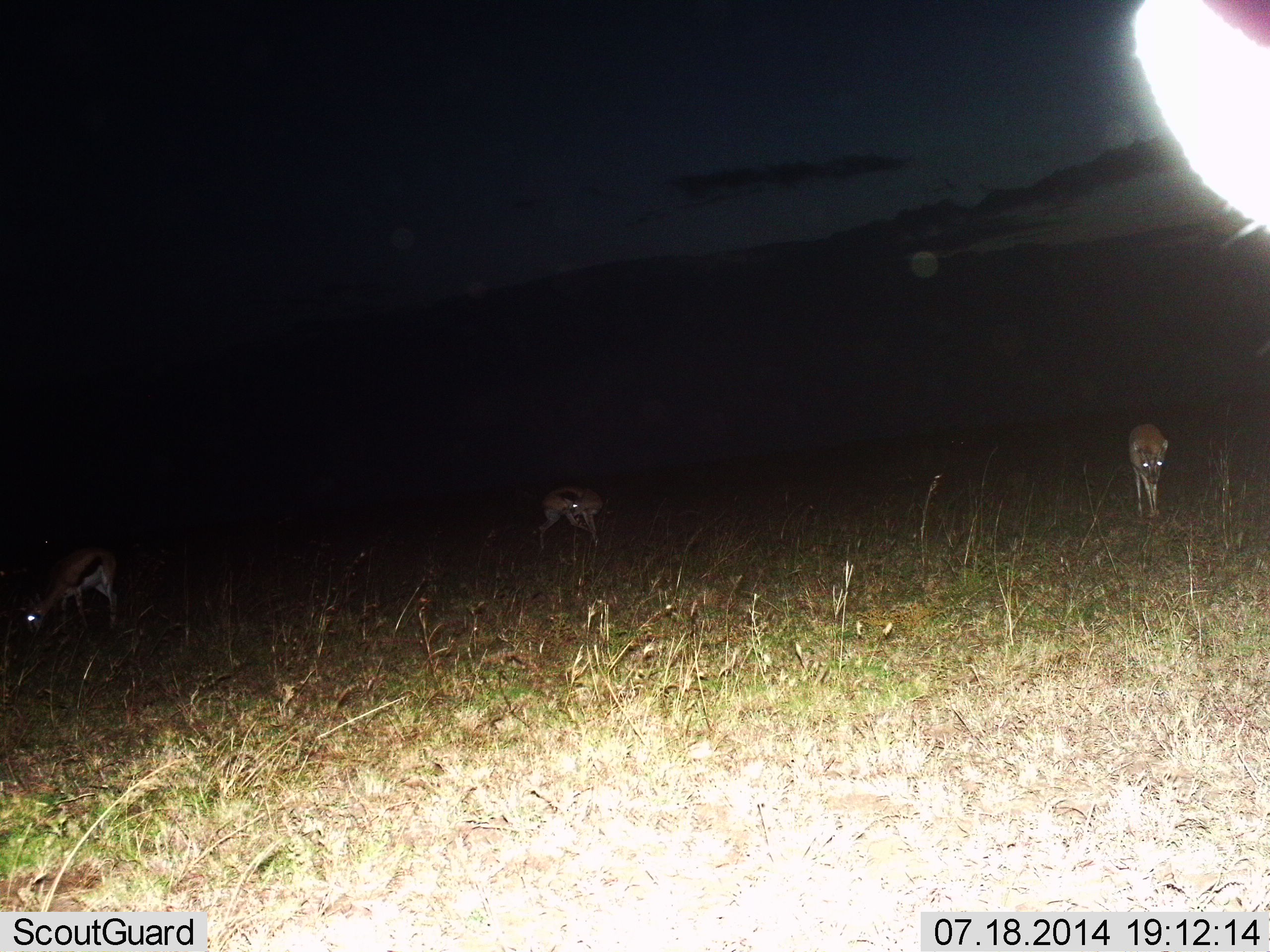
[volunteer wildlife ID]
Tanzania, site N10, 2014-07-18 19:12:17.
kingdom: Animalia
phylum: Chordata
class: Mammalia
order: Artiodactyla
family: Bovidae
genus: Eudorcas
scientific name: Eudorcas thomsonii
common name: thomson's gazelle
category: gazellethomsons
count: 3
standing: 67%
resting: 0%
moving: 7%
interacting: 0%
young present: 0%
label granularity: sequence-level